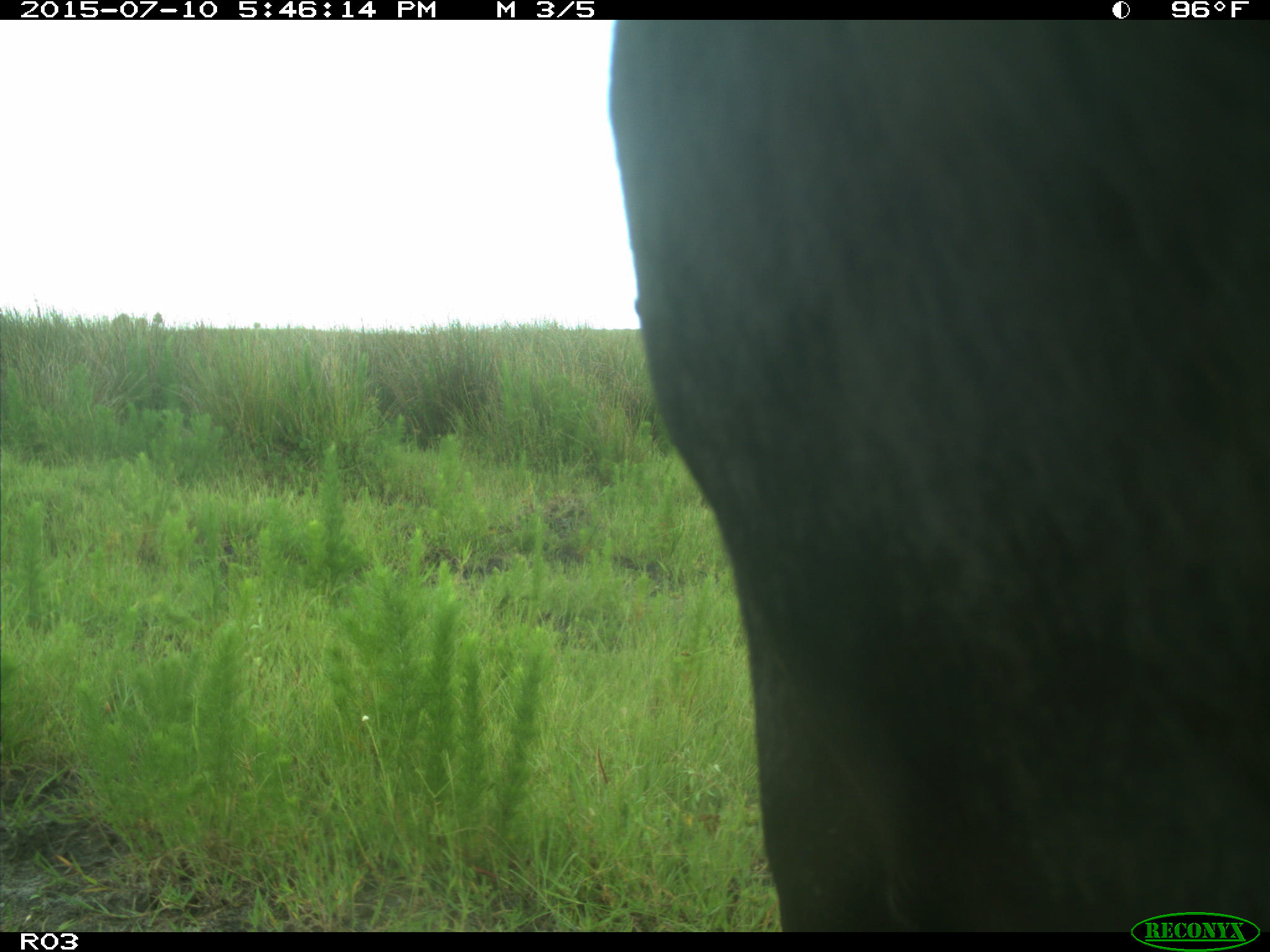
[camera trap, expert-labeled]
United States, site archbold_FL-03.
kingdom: Animalia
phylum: Chordata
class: Mammalia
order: Artiodactyla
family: Bovidae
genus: Bos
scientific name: Bos taurus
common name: domestic cow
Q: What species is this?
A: Bos taurus (domestic cow).